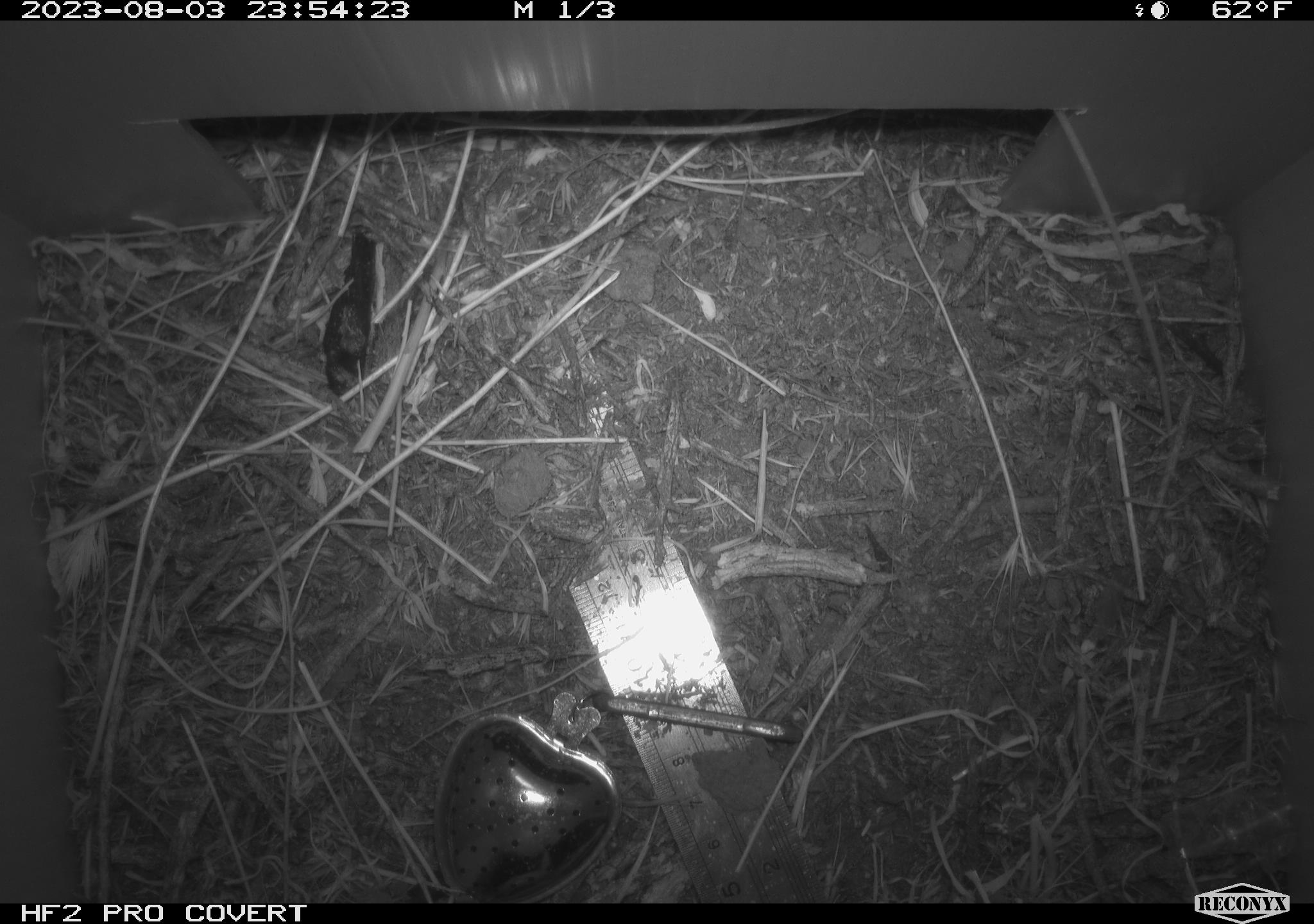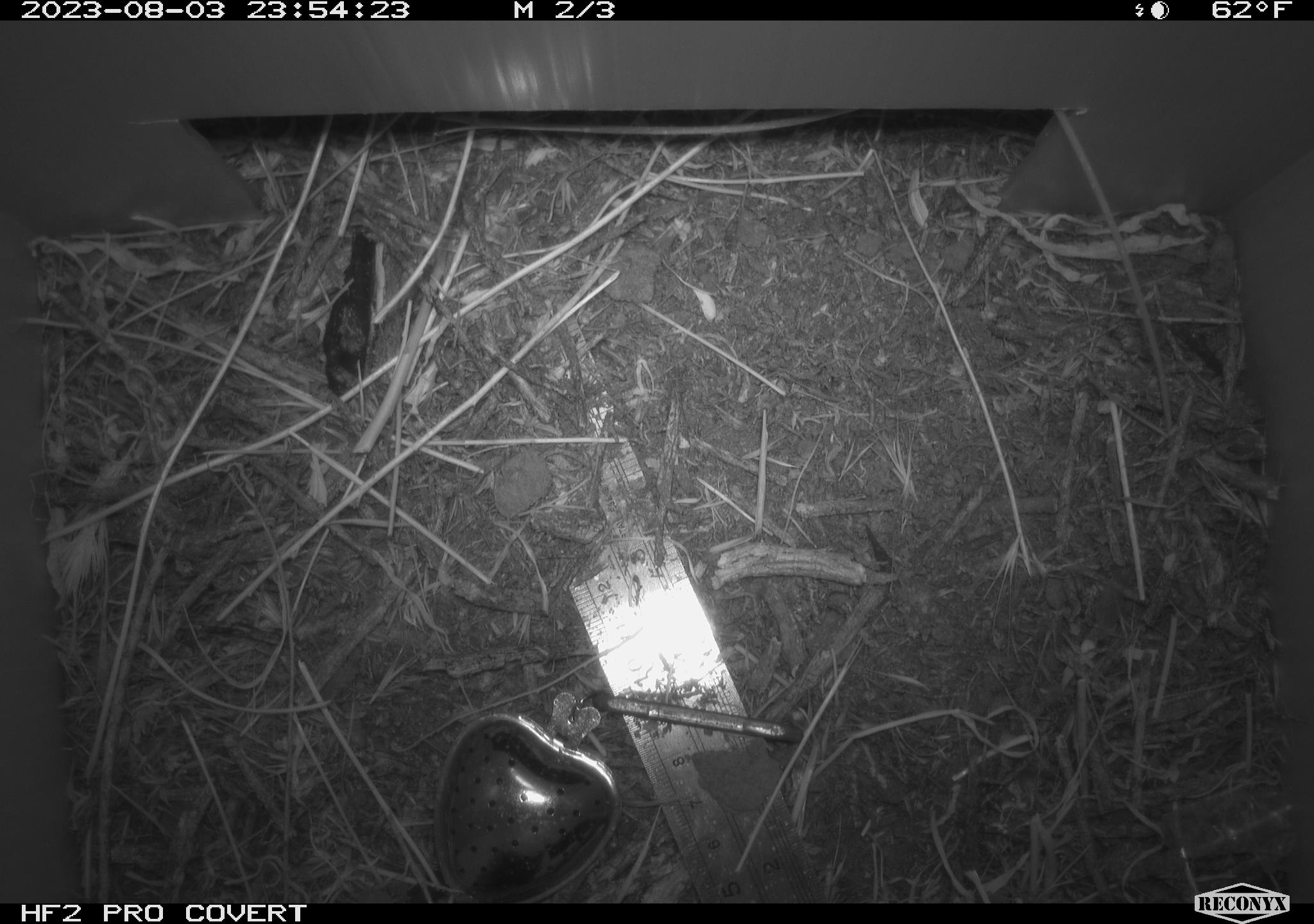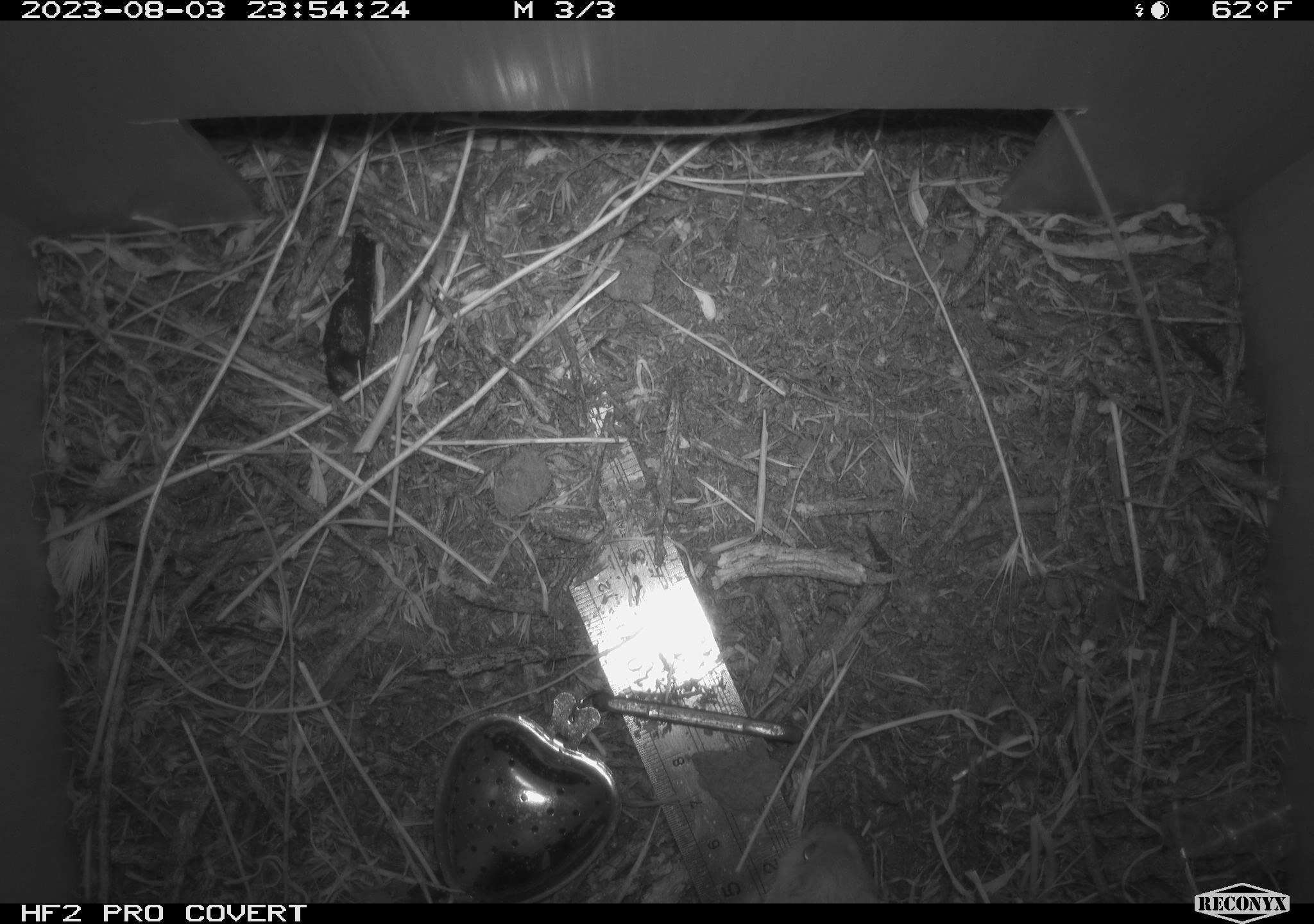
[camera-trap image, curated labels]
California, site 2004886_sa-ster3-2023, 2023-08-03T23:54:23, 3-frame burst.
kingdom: Animalia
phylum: Chordata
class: Mammalia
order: Rodentia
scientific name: Rodentia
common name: mouse species